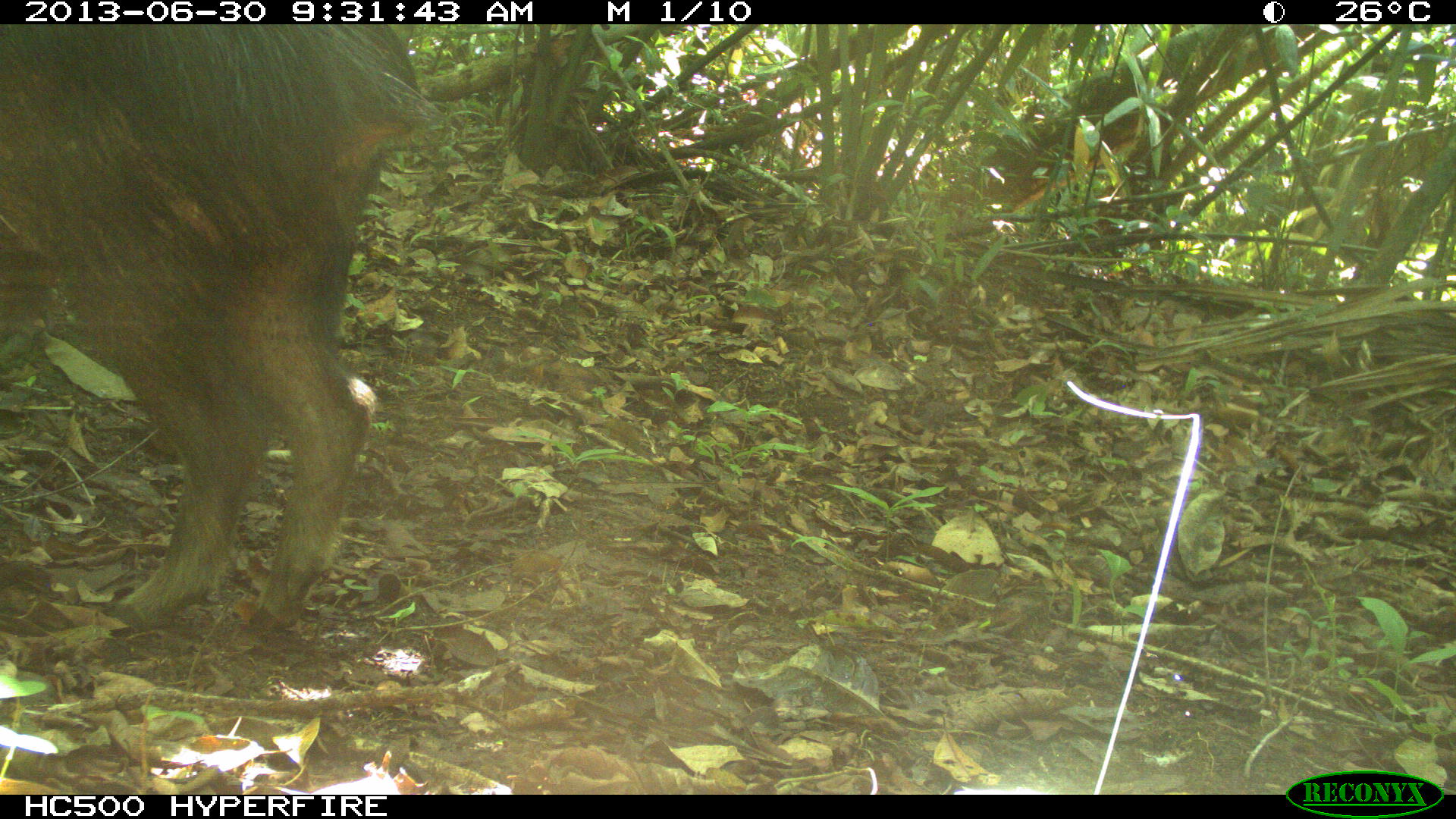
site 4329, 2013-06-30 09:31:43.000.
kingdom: Animalia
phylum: Chordata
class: Mammalia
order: Artiodactyla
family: Tayassuidae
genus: Tayassu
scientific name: Tayassu pecari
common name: white-lipped peccary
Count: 3.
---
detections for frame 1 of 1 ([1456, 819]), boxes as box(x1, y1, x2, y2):
tayassu pecari: box(0, 23, 449, 652)